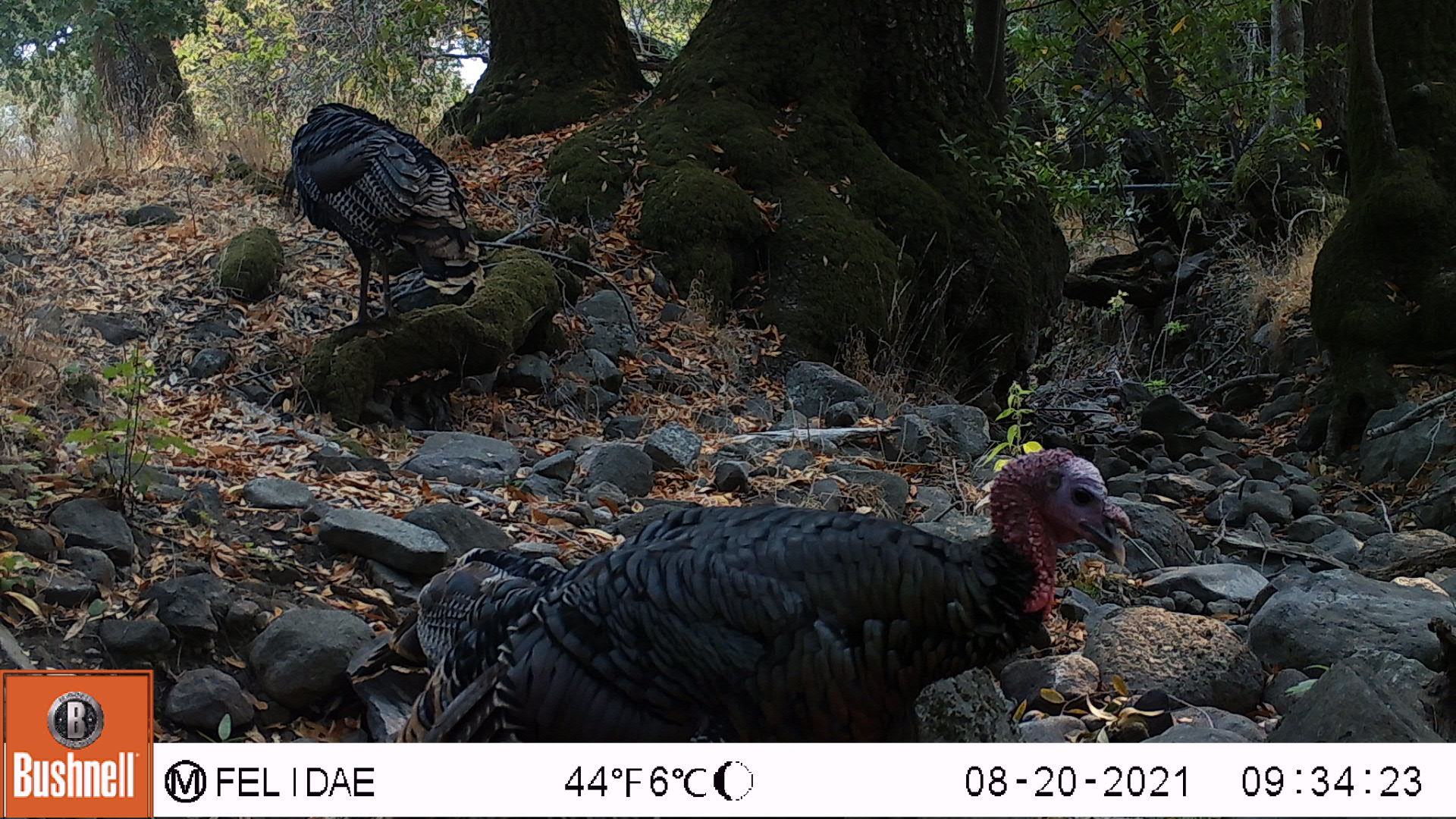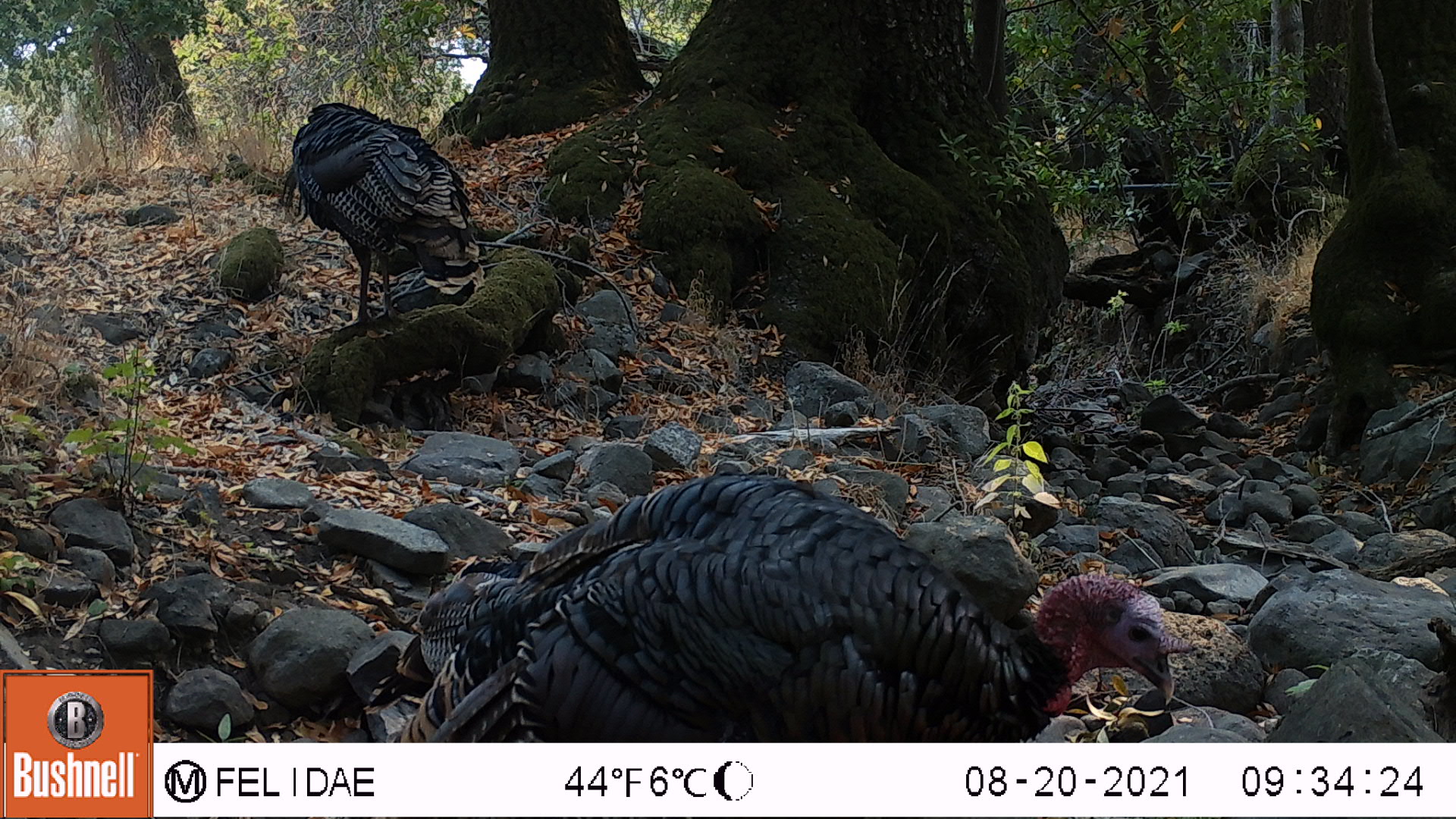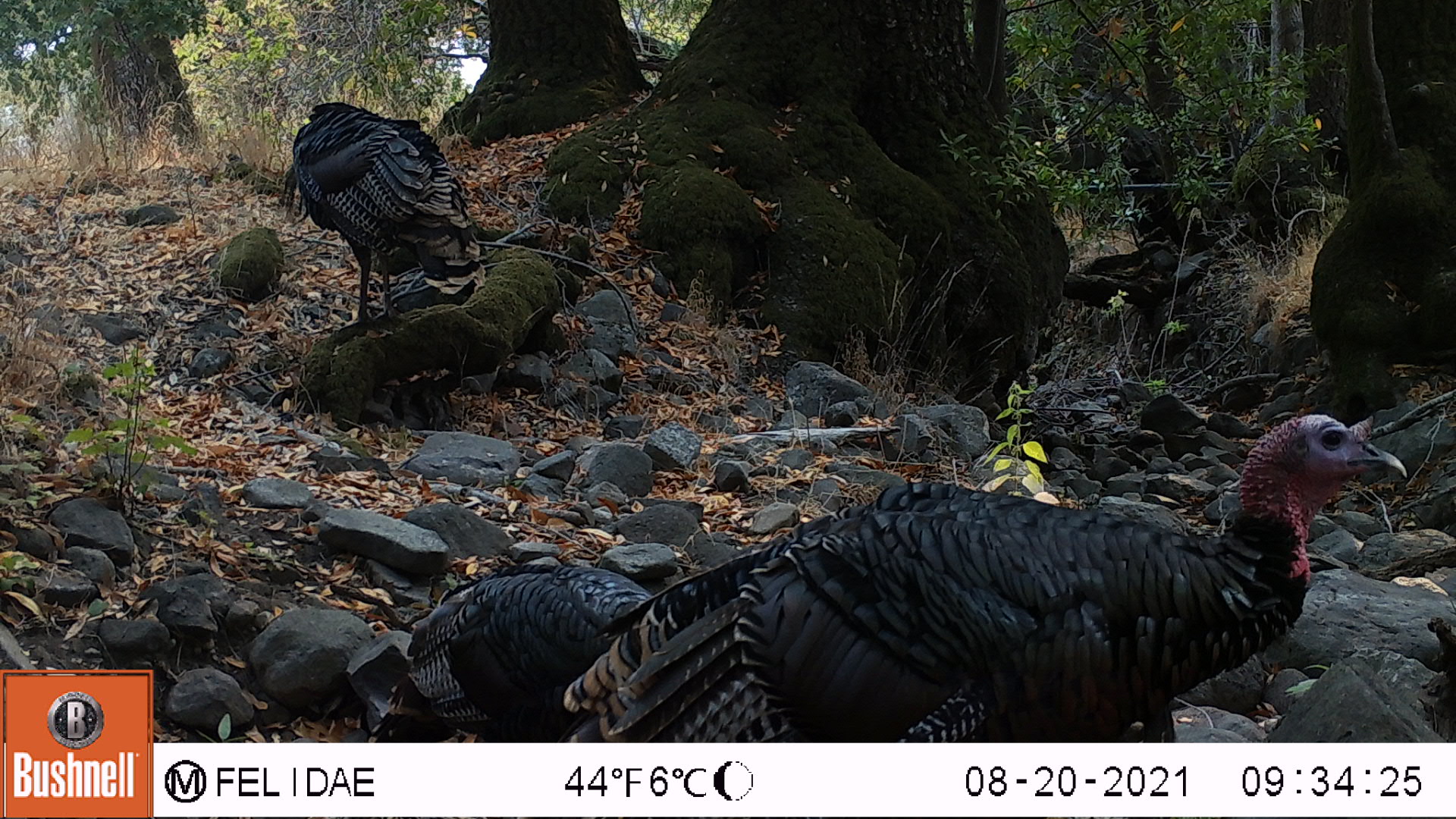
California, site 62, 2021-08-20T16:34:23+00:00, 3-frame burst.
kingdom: Animalia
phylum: Chordata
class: Aves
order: Galliformes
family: Phasianidae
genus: Meleagris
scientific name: Meleagris gallopavo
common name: turkey